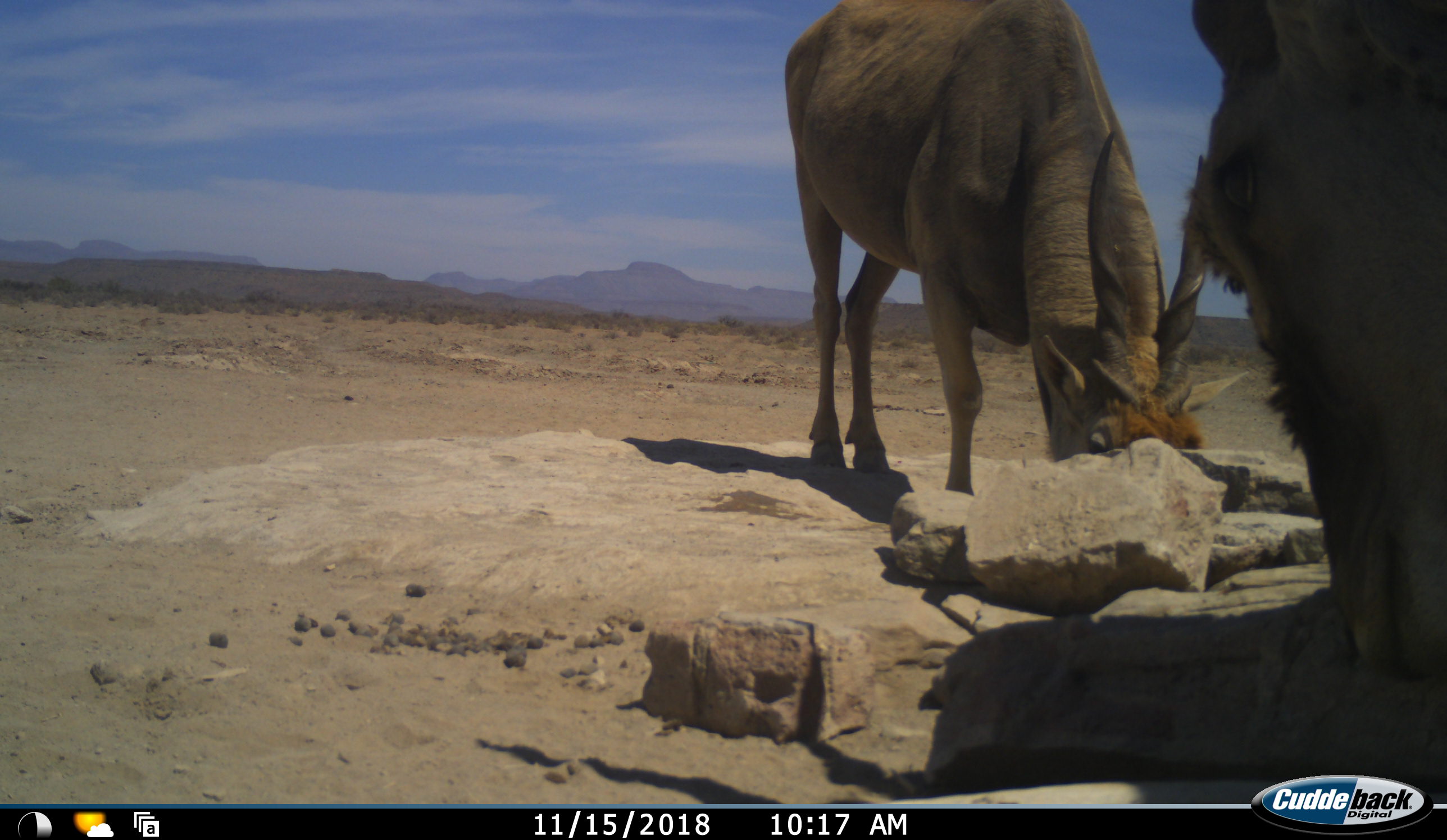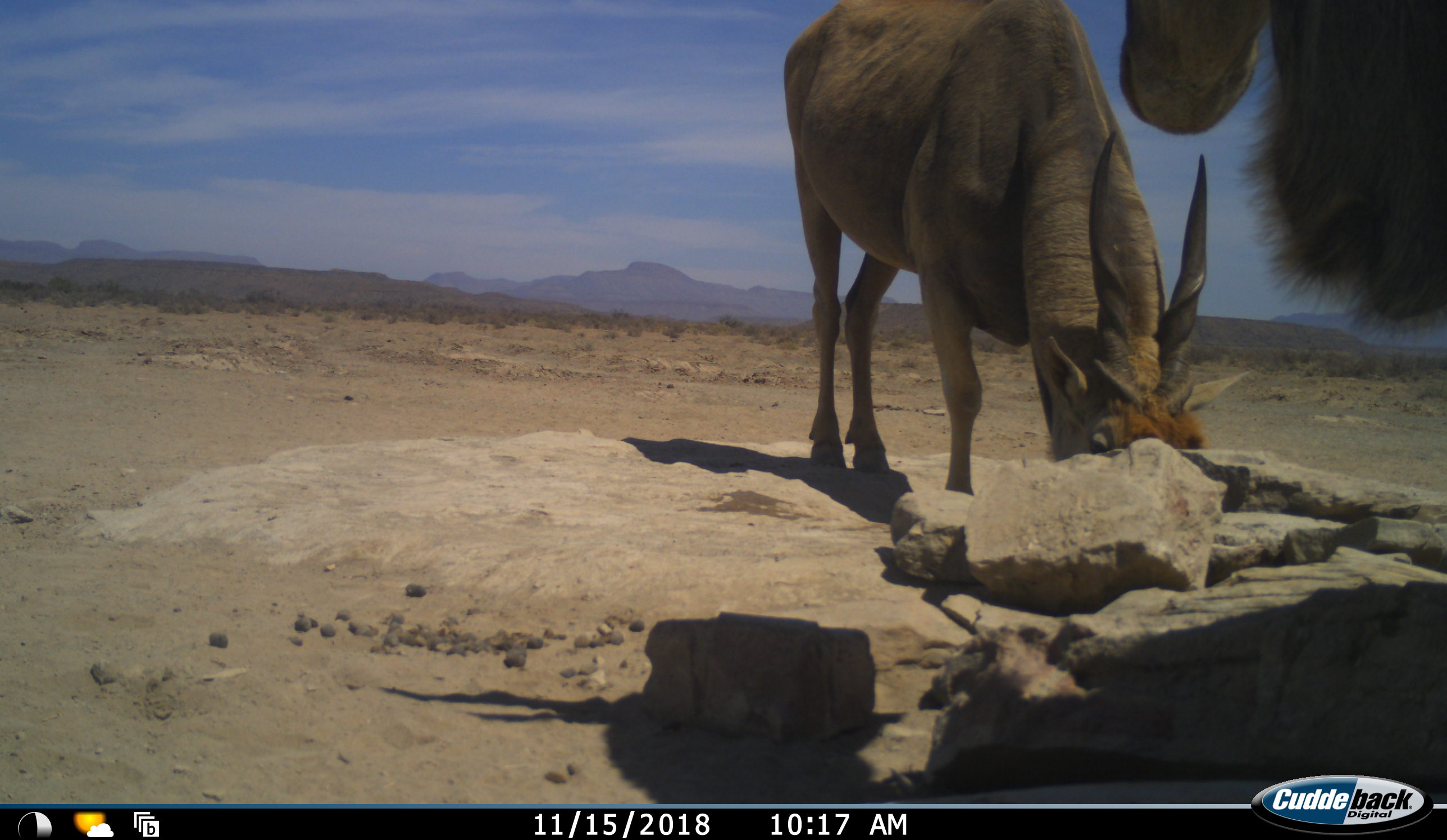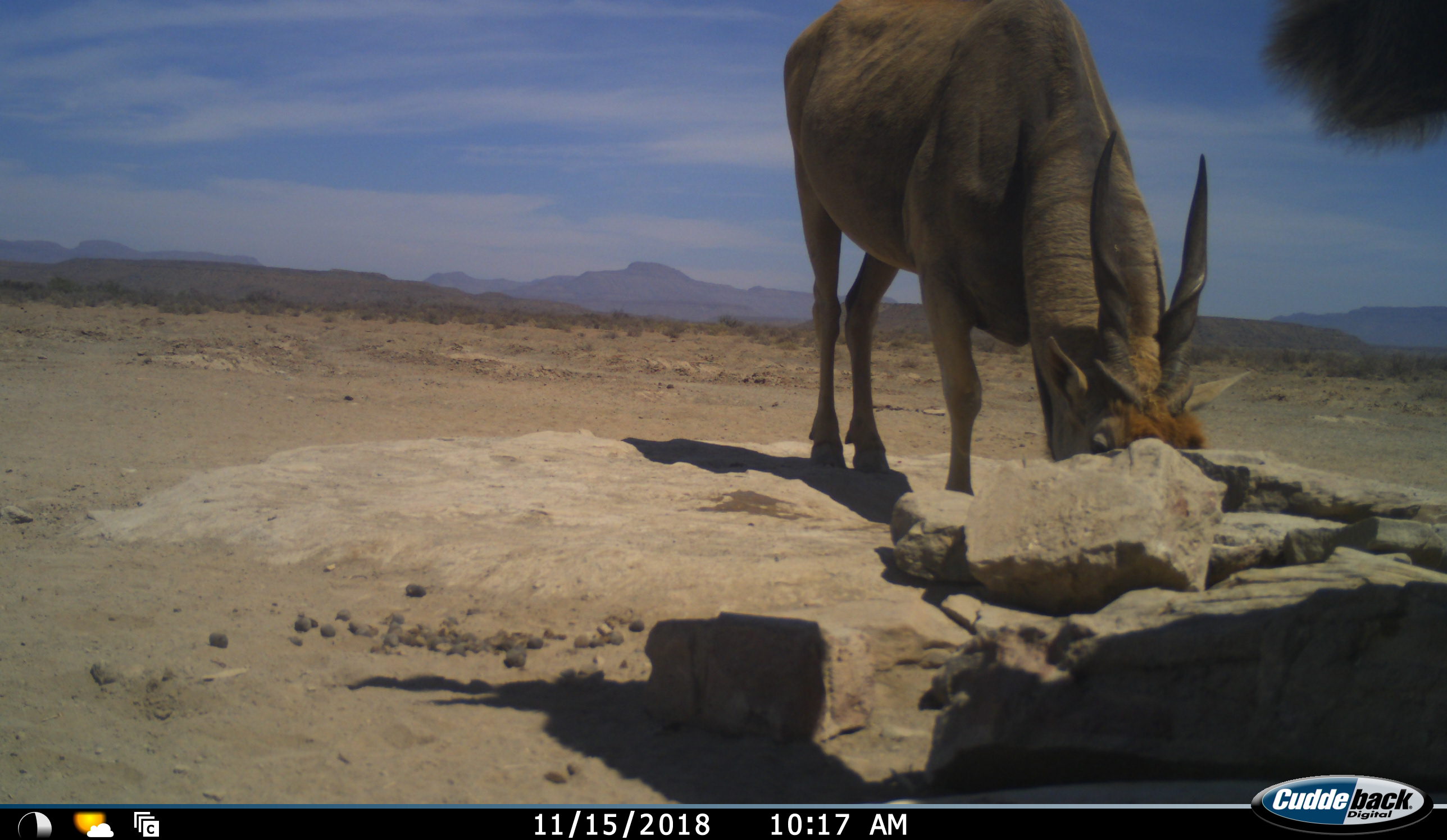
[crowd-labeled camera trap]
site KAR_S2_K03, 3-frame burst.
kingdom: Animalia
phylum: Chordata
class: Mammalia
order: Artiodactyla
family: Bovidae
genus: Tragelaphus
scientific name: Tragelaphus oryx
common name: eland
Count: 2.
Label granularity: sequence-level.